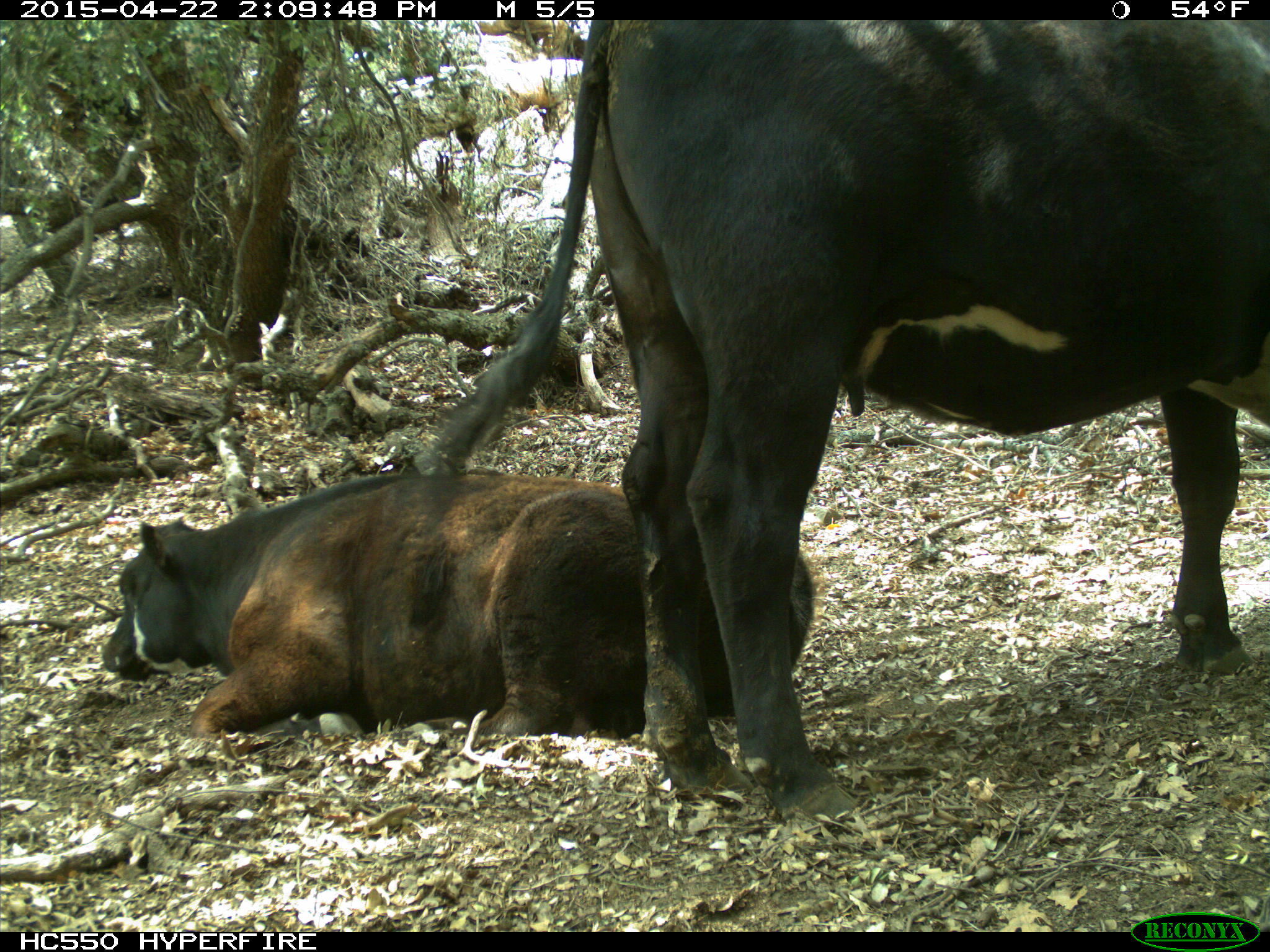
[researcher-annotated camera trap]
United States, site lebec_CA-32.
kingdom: Animalia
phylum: Chordata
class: Mammalia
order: Artiodactyla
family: Bovidae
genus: Bos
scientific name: Bos taurus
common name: domestic cow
Bos taurus (domestic cow).